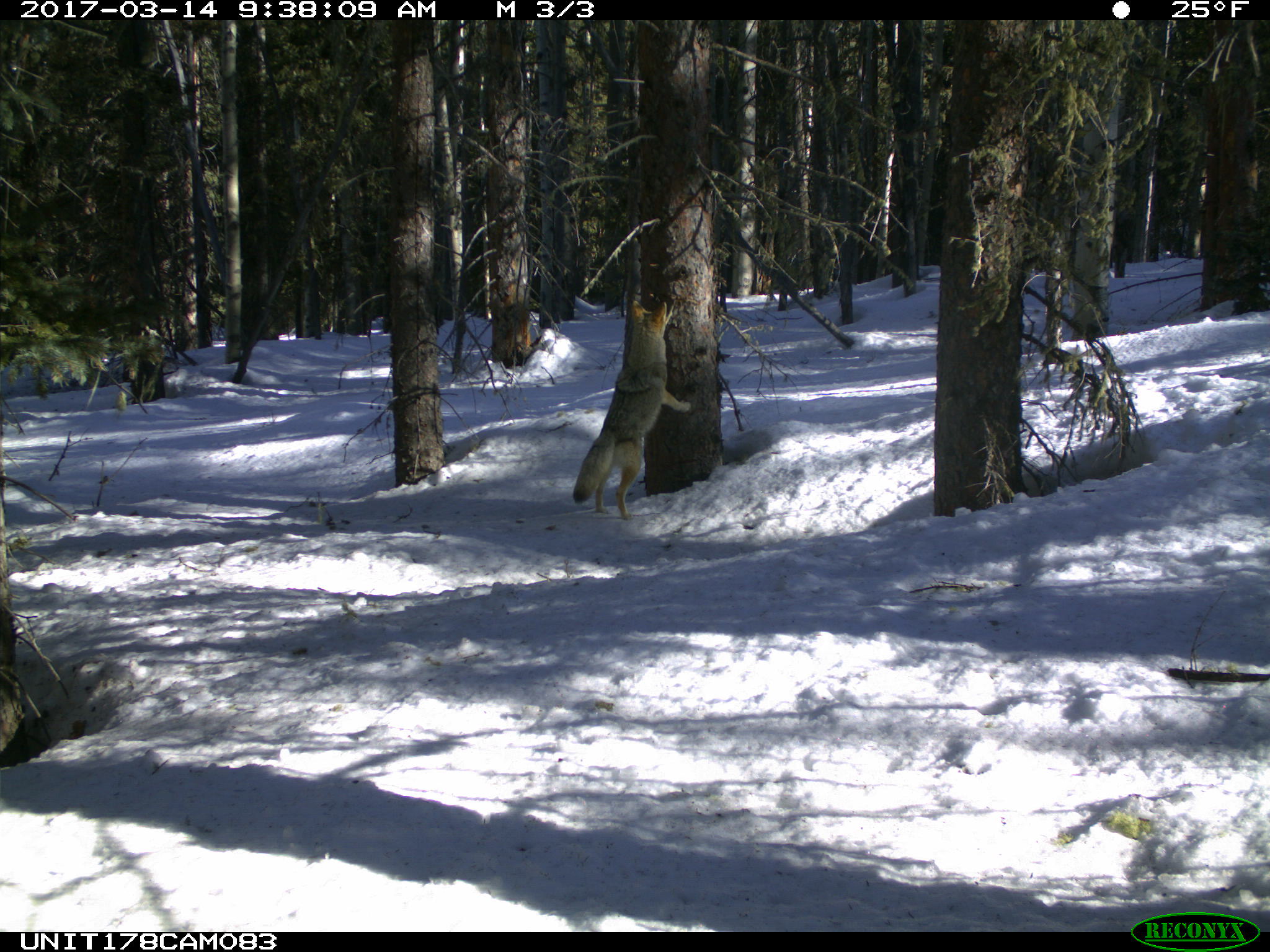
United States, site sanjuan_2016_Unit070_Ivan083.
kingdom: Animalia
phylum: Chordata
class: Mammalia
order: Carnivora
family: Canidae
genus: Canis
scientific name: Canis latrans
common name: coyote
Canis latrans (coyote).